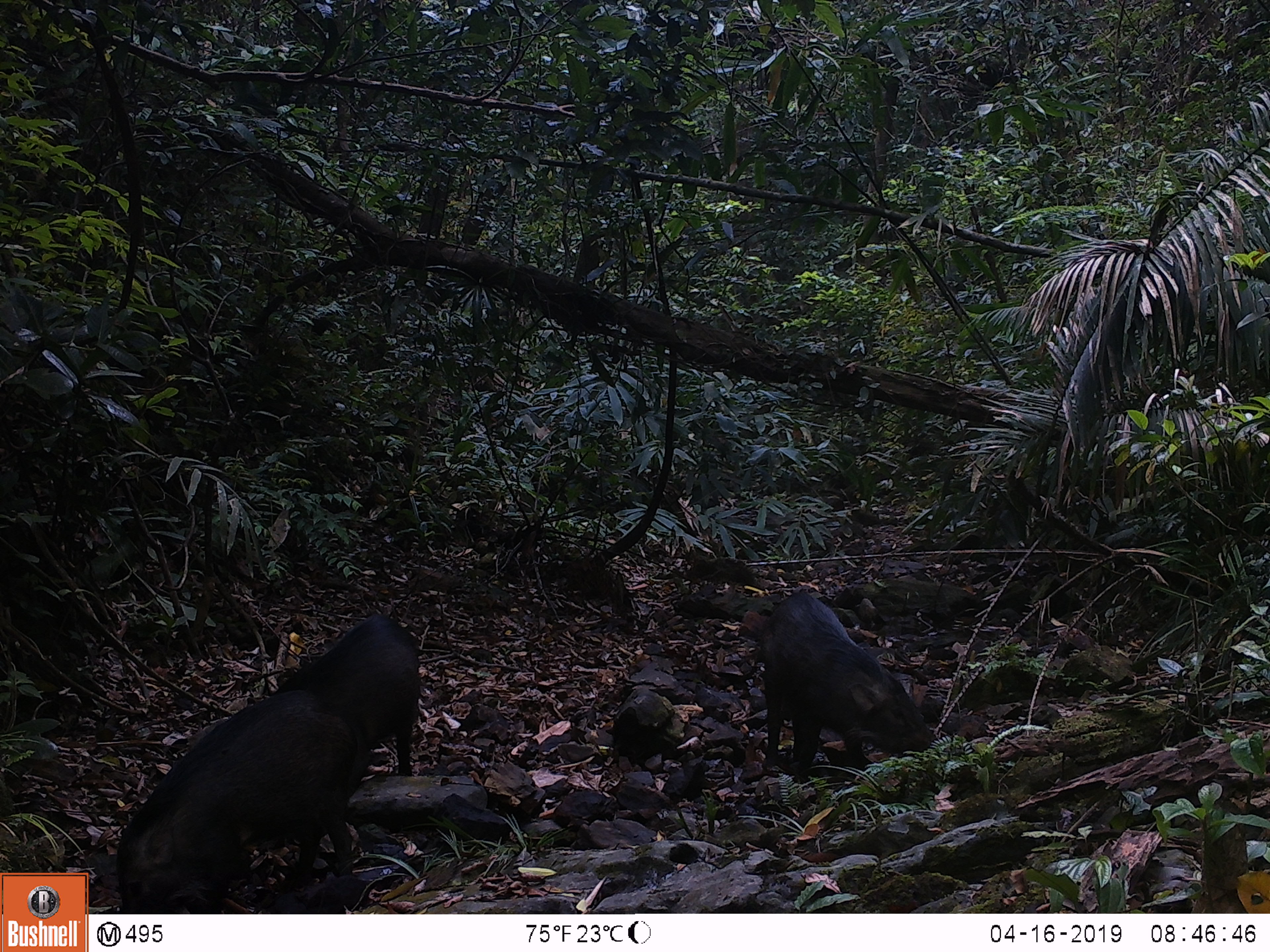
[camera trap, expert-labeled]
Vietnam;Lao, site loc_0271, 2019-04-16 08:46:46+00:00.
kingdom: Animalia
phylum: Chordata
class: Mammalia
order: Artiodactyla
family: Suidae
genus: Sus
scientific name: Sus scrofa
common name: eurasian wild pig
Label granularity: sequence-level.